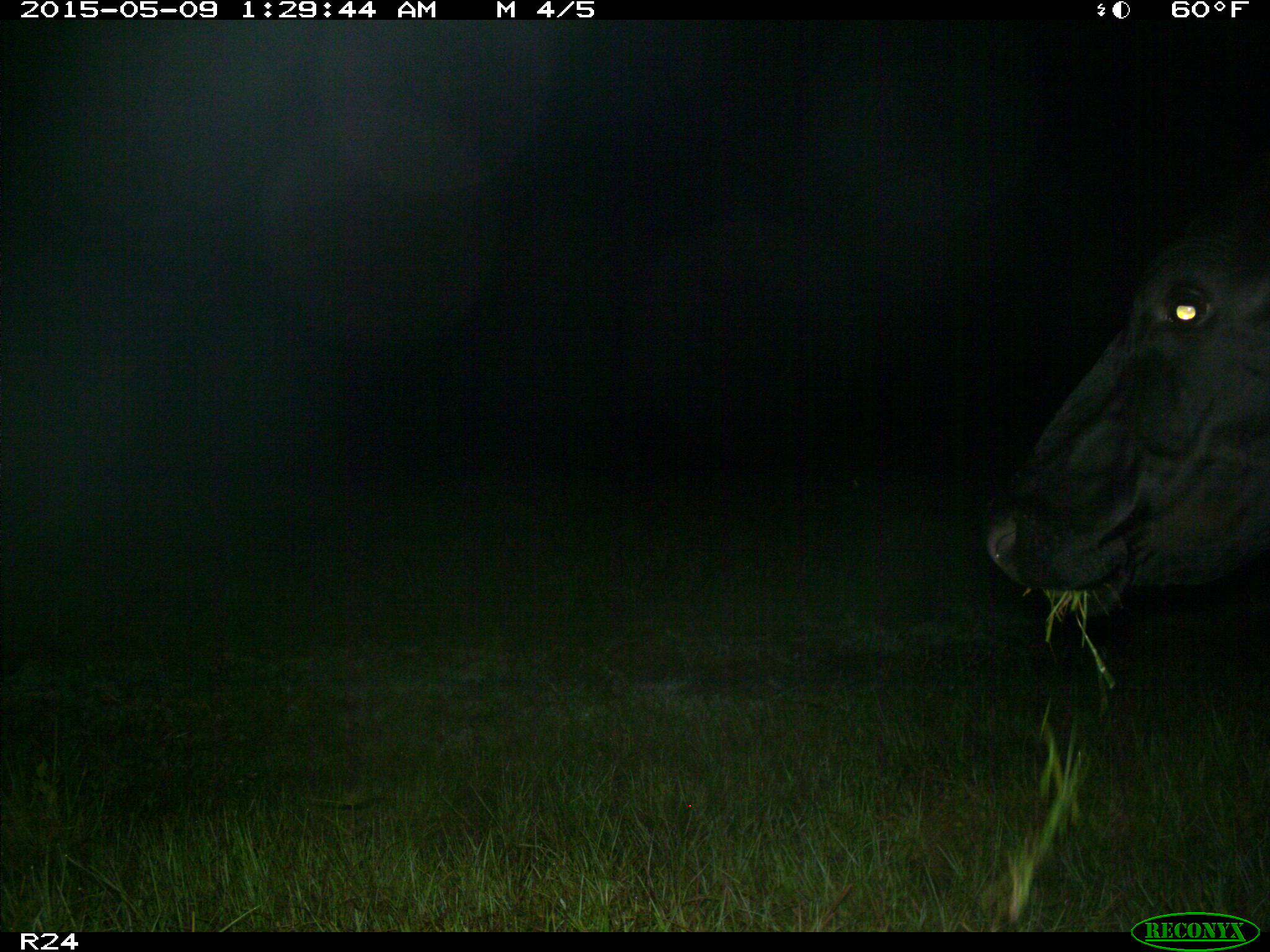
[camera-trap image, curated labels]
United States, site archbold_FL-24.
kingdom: Animalia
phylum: Chordata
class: Mammalia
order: Artiodactyla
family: Bovidae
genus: Bos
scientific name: Bos taurus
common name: domestic cow